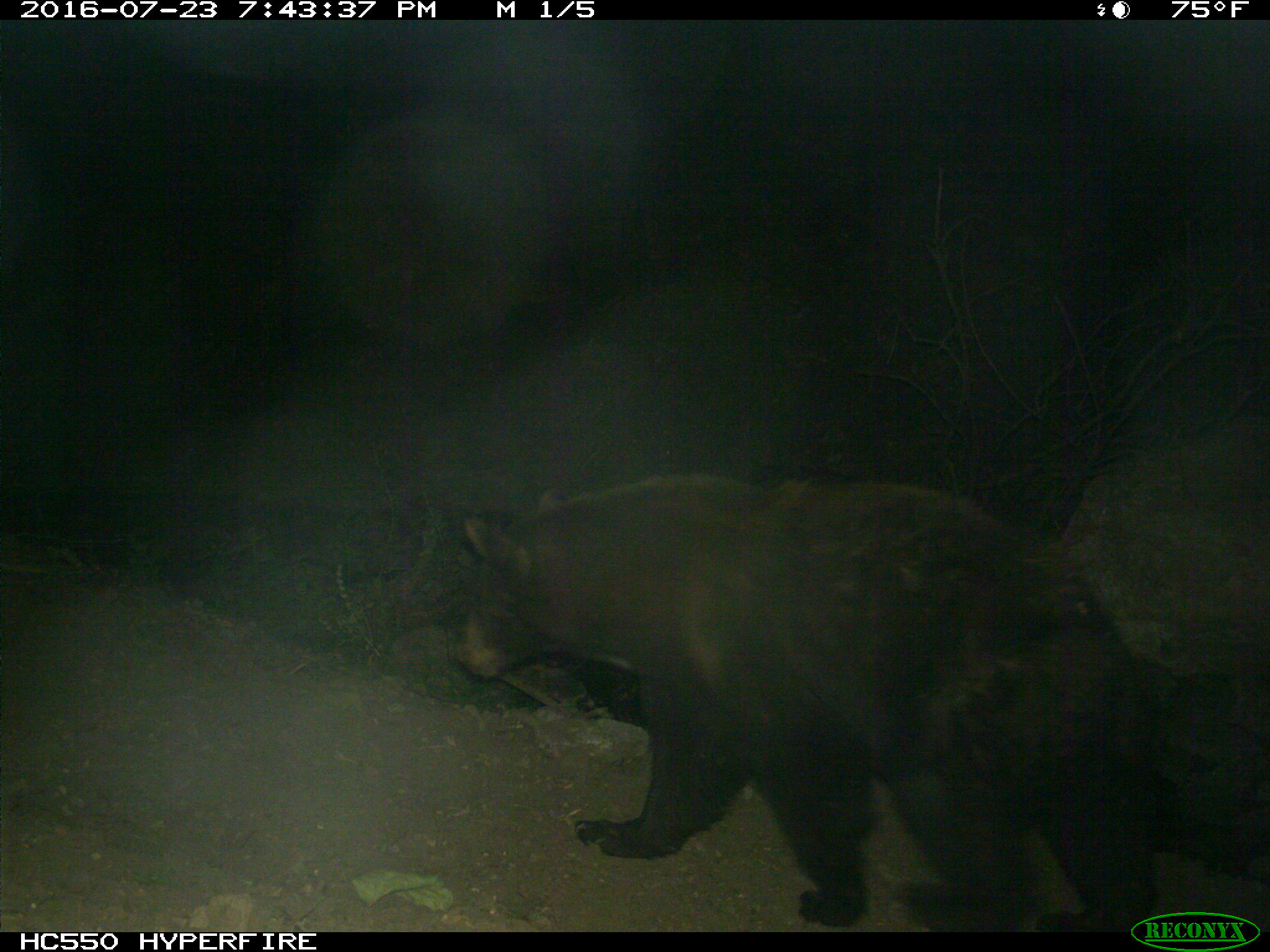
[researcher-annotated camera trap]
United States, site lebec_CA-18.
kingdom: Animalia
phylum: Chordata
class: Mammalia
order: Carnivora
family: Ursidae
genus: Ursus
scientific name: Ursus americanus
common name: american black bear